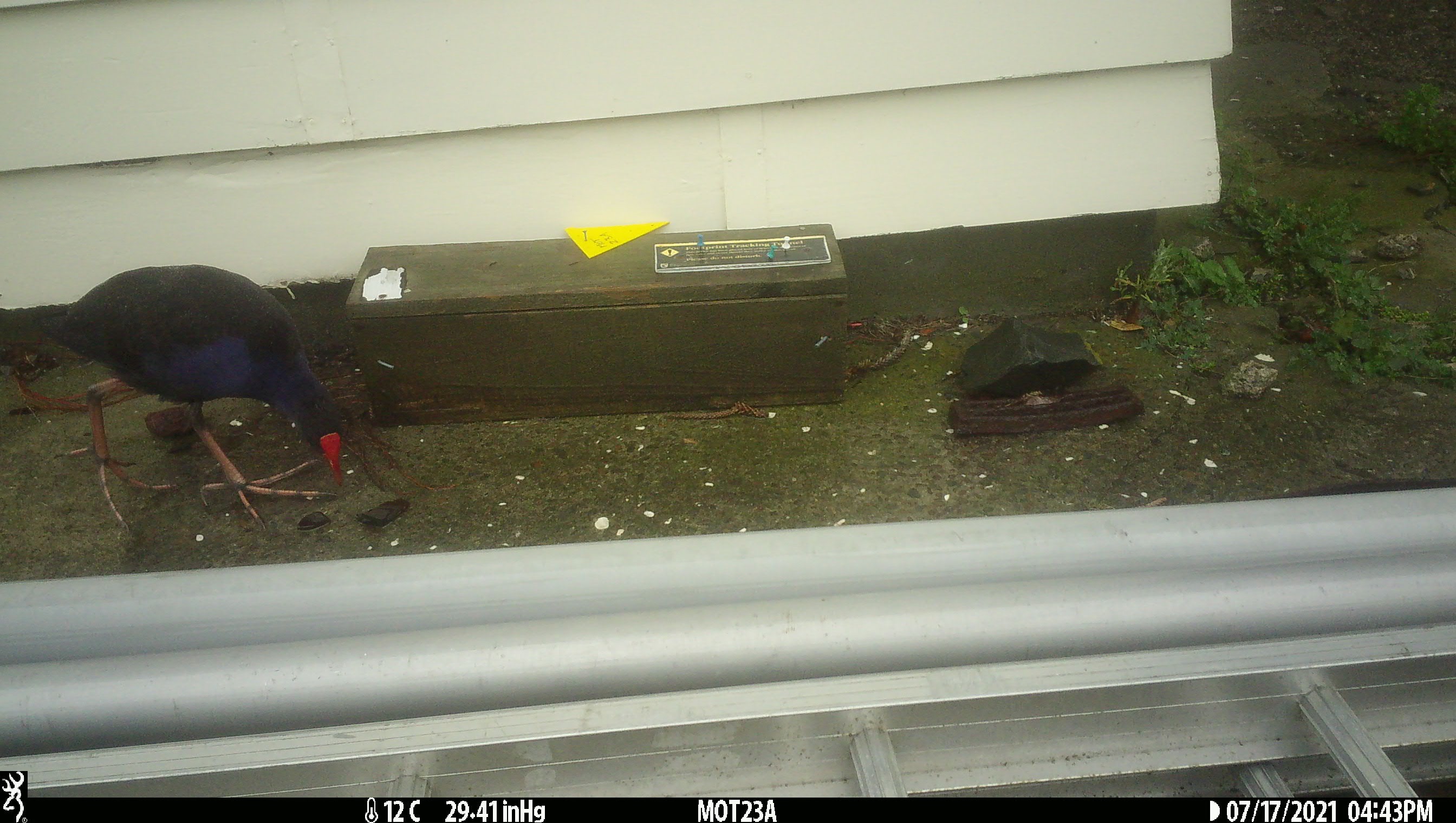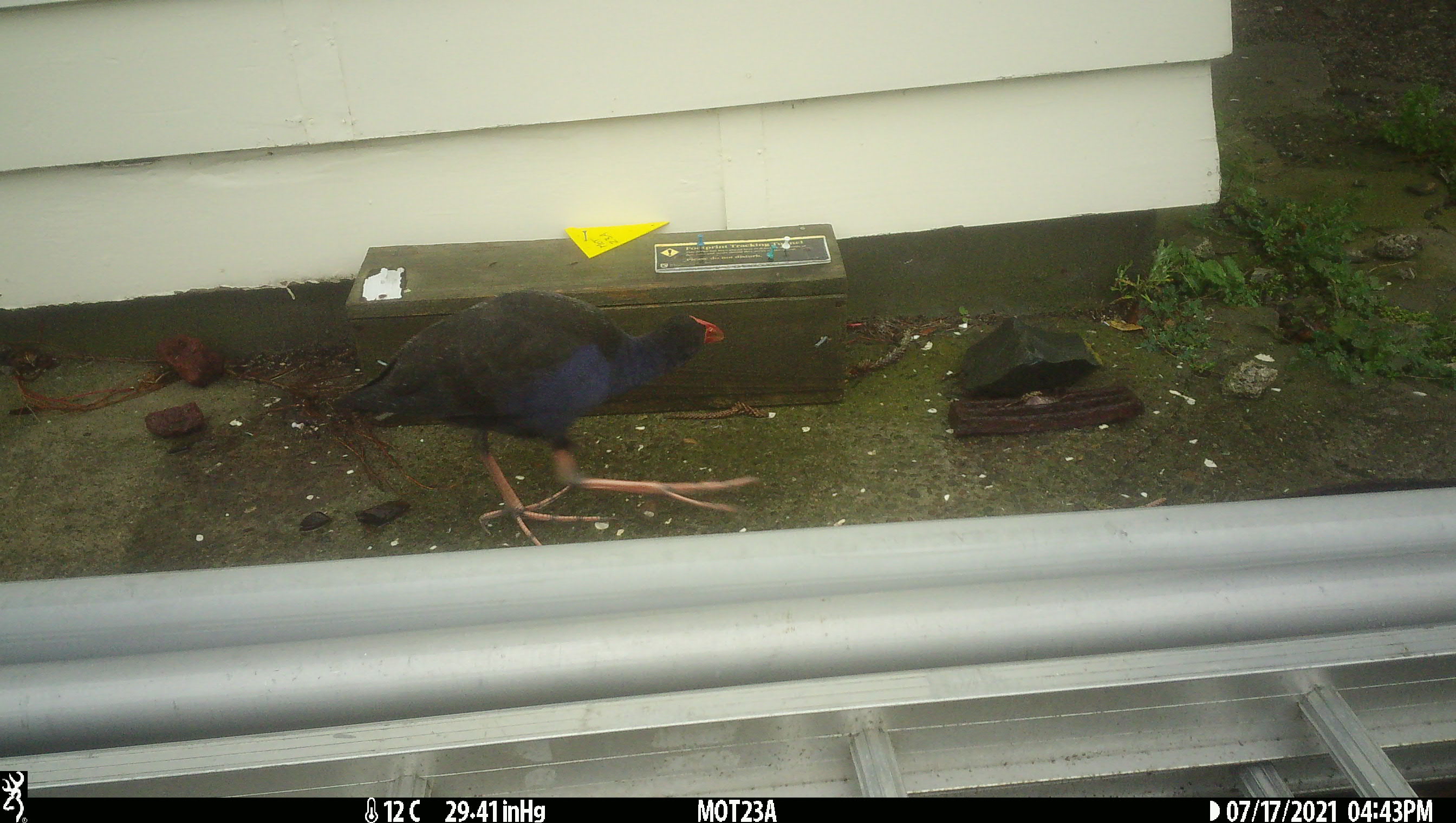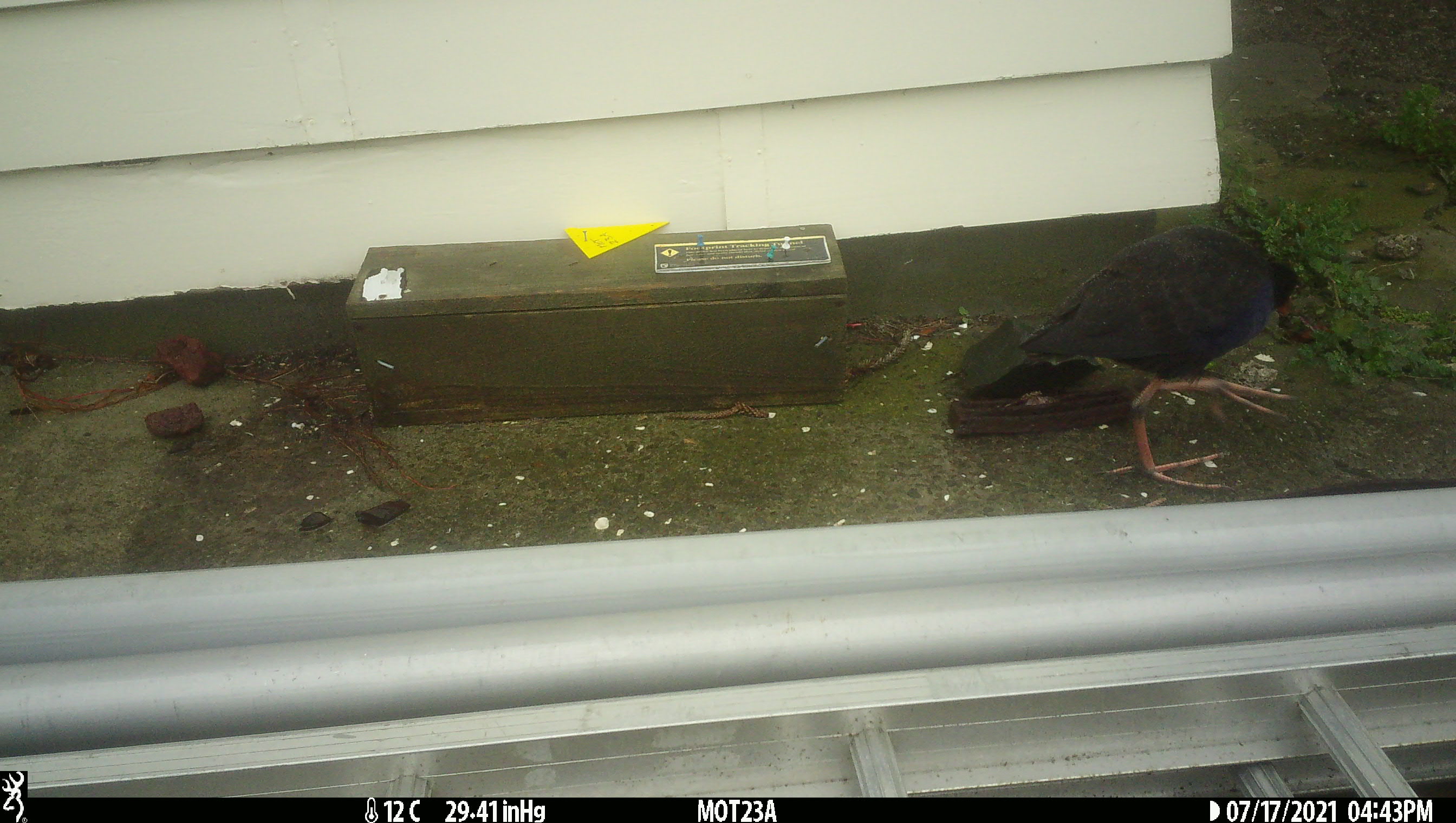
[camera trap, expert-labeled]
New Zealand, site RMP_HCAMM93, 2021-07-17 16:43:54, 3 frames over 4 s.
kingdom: Animalia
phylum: Chordata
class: Aves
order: Gruiformes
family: Rallidae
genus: Porphyrio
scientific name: Porphyrio melanotus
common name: australasian swamphen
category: pukeko